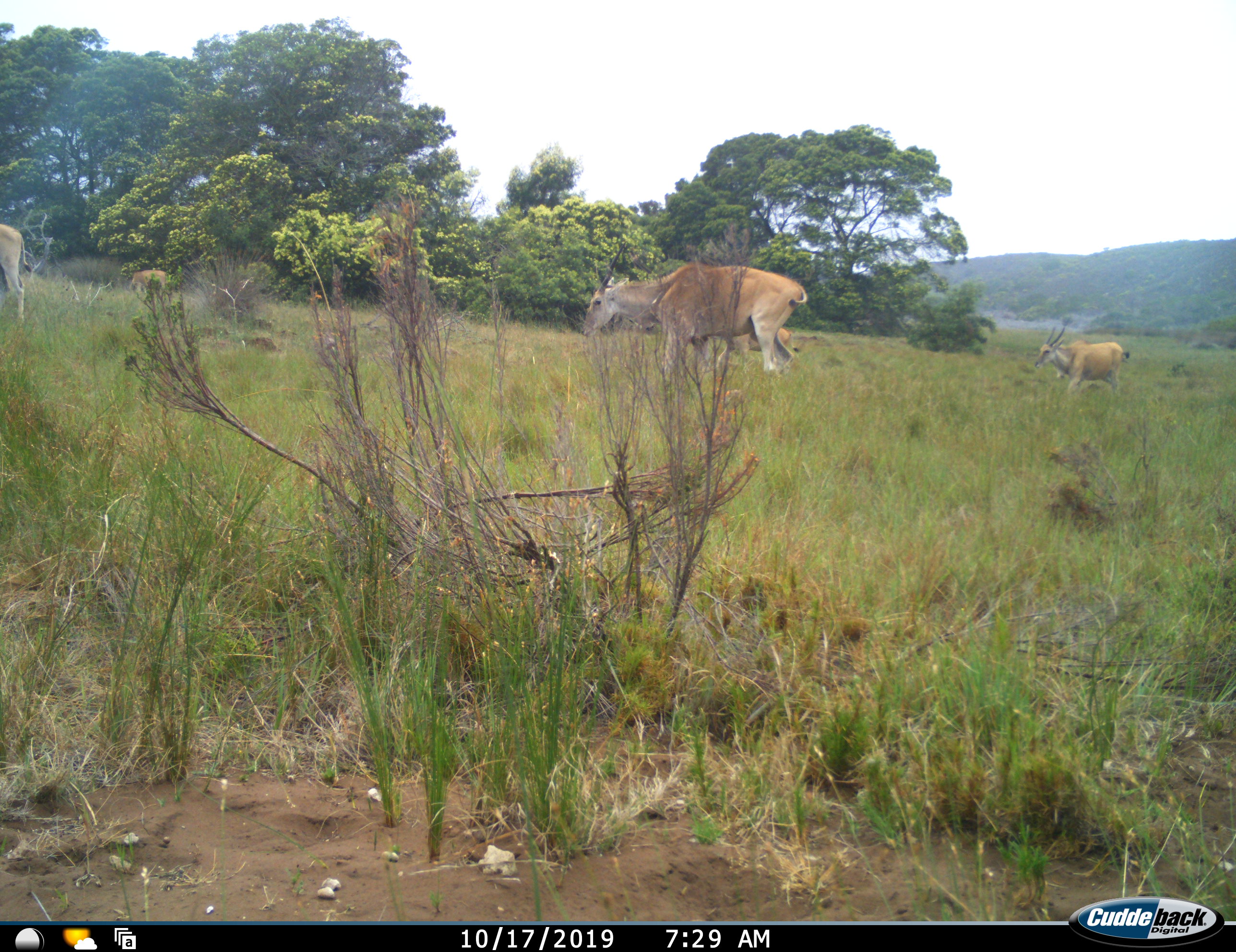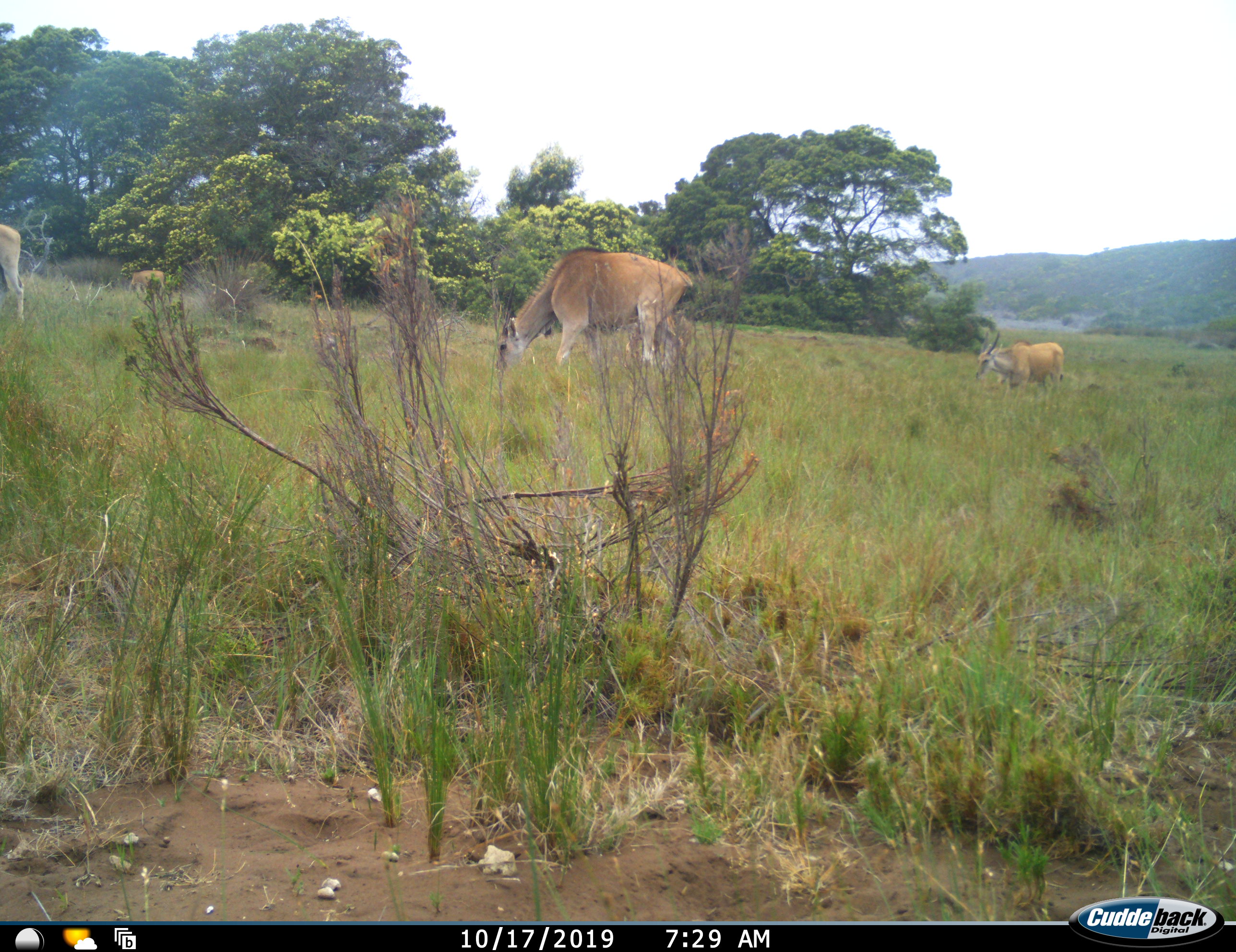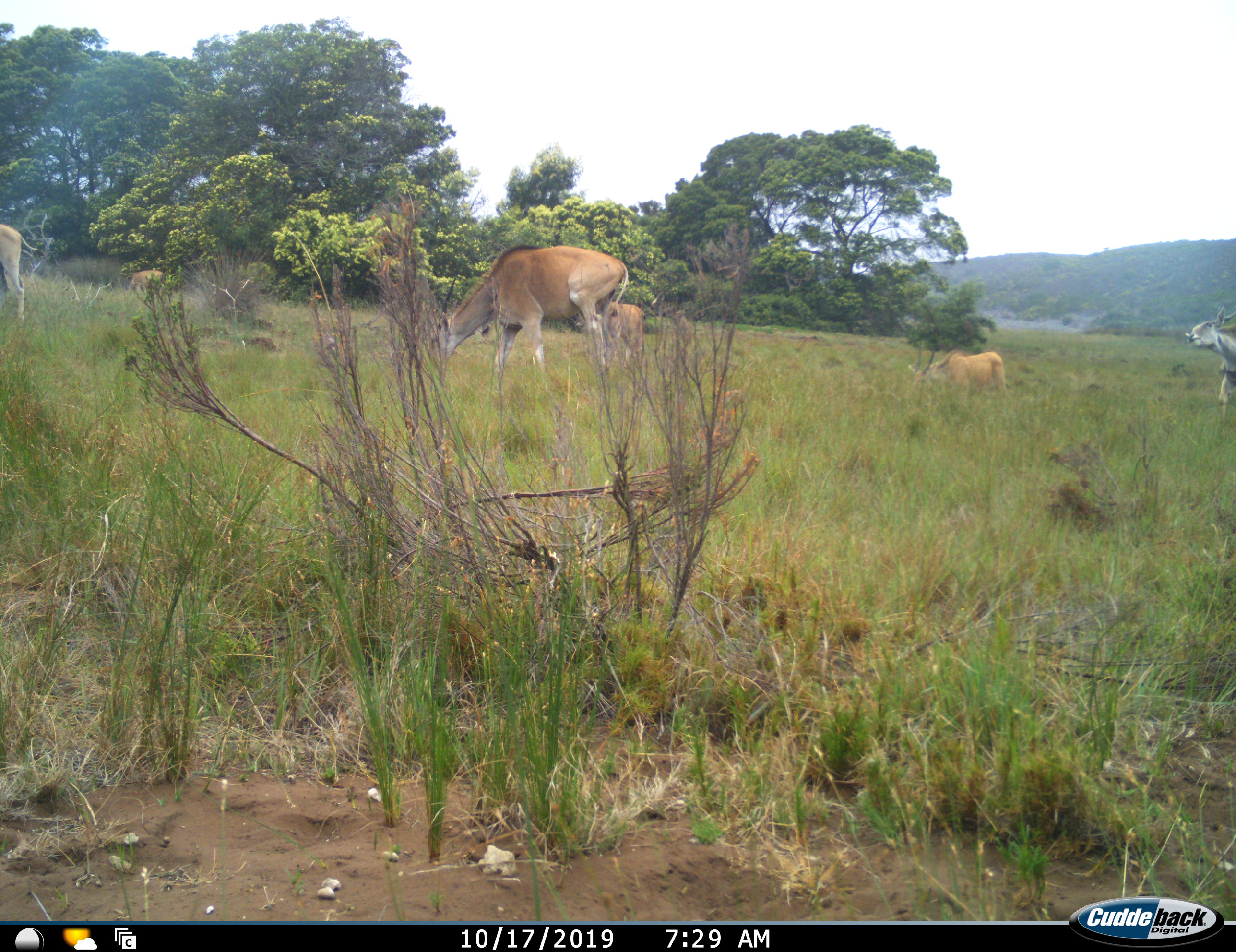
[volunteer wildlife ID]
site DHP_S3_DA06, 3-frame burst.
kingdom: Animalia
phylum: Chordata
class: Mammalia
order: Artiodactyla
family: Bovidae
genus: Tragelaphus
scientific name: Tragelaphus oryx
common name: eland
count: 6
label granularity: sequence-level